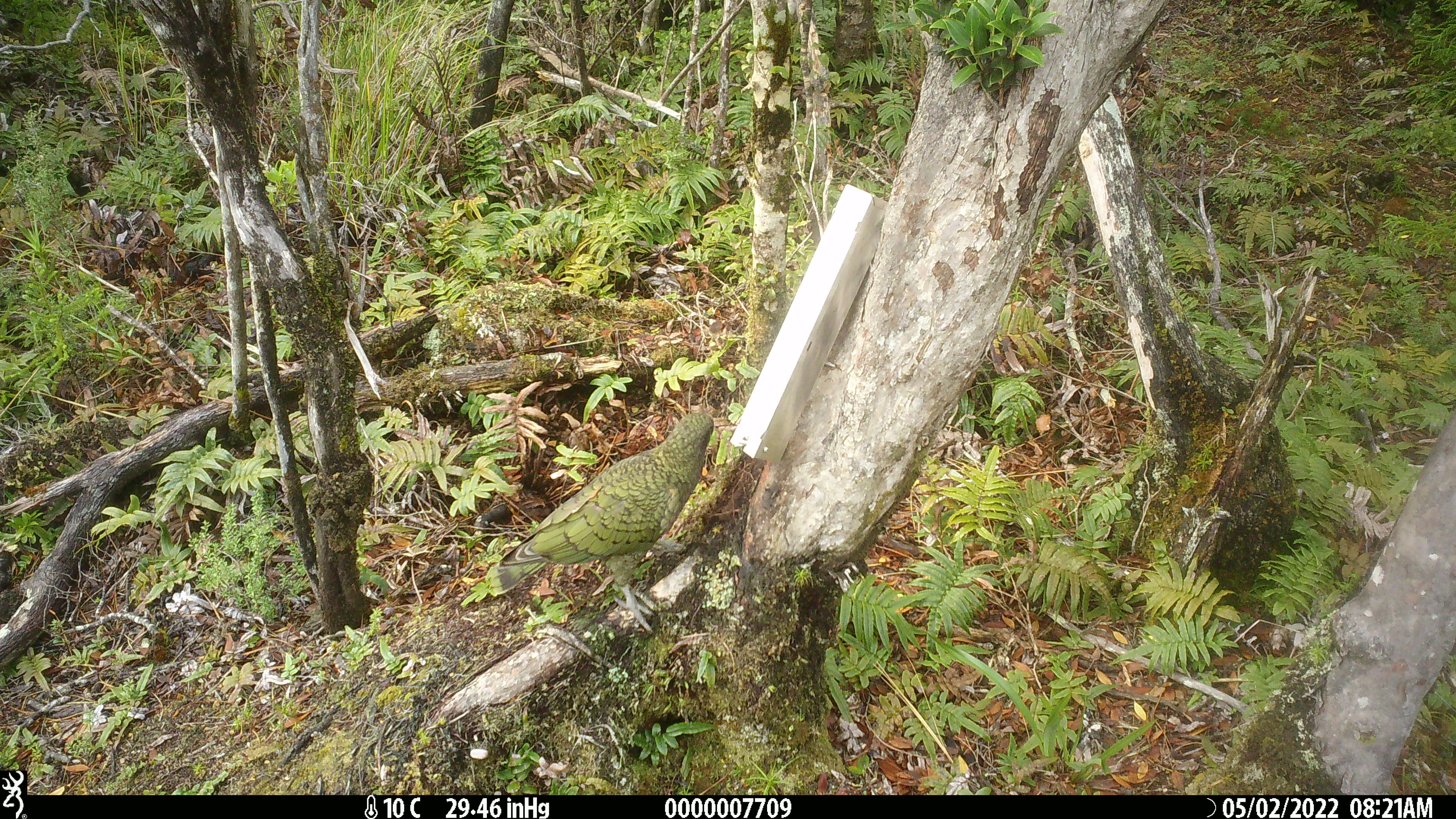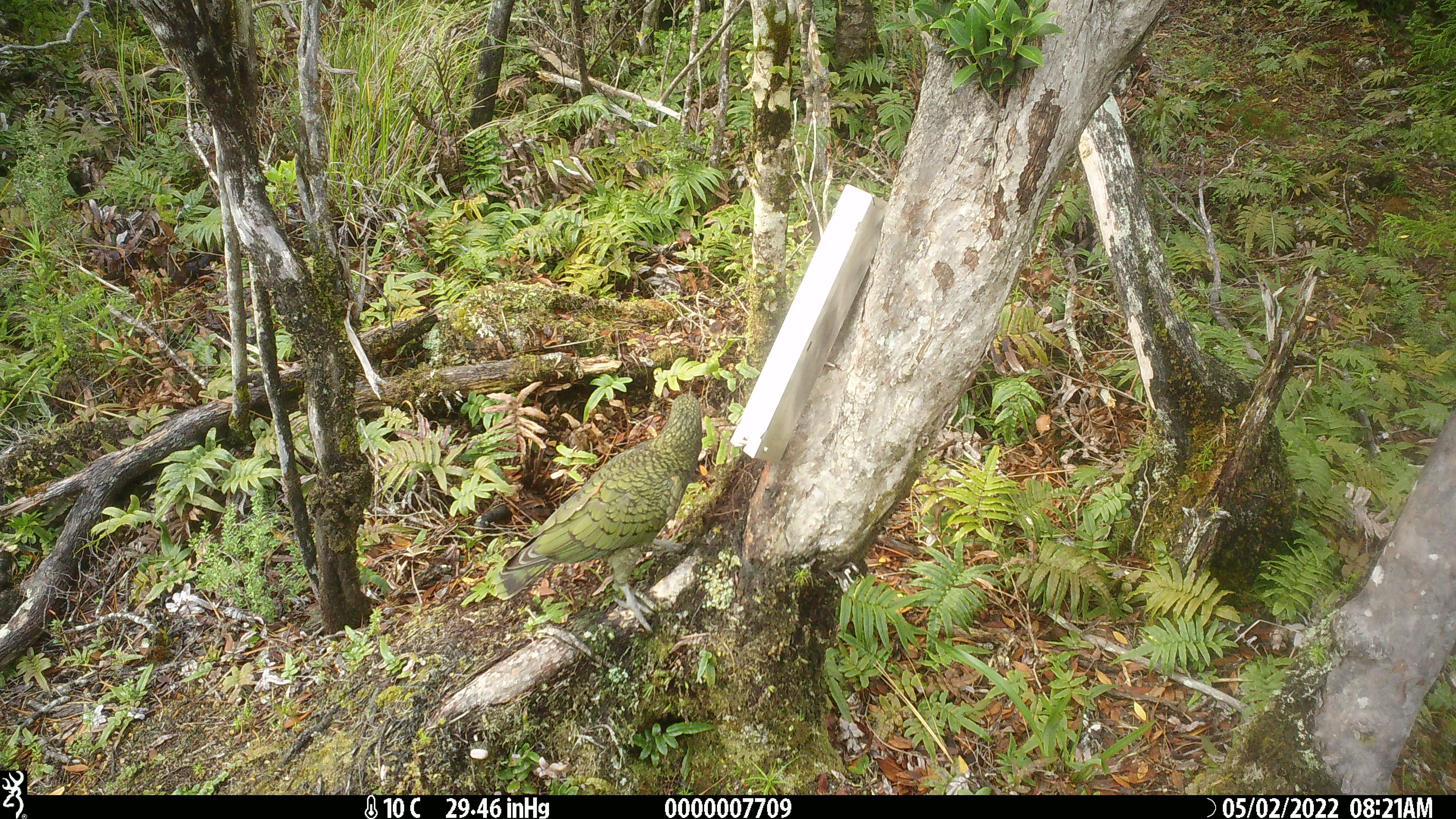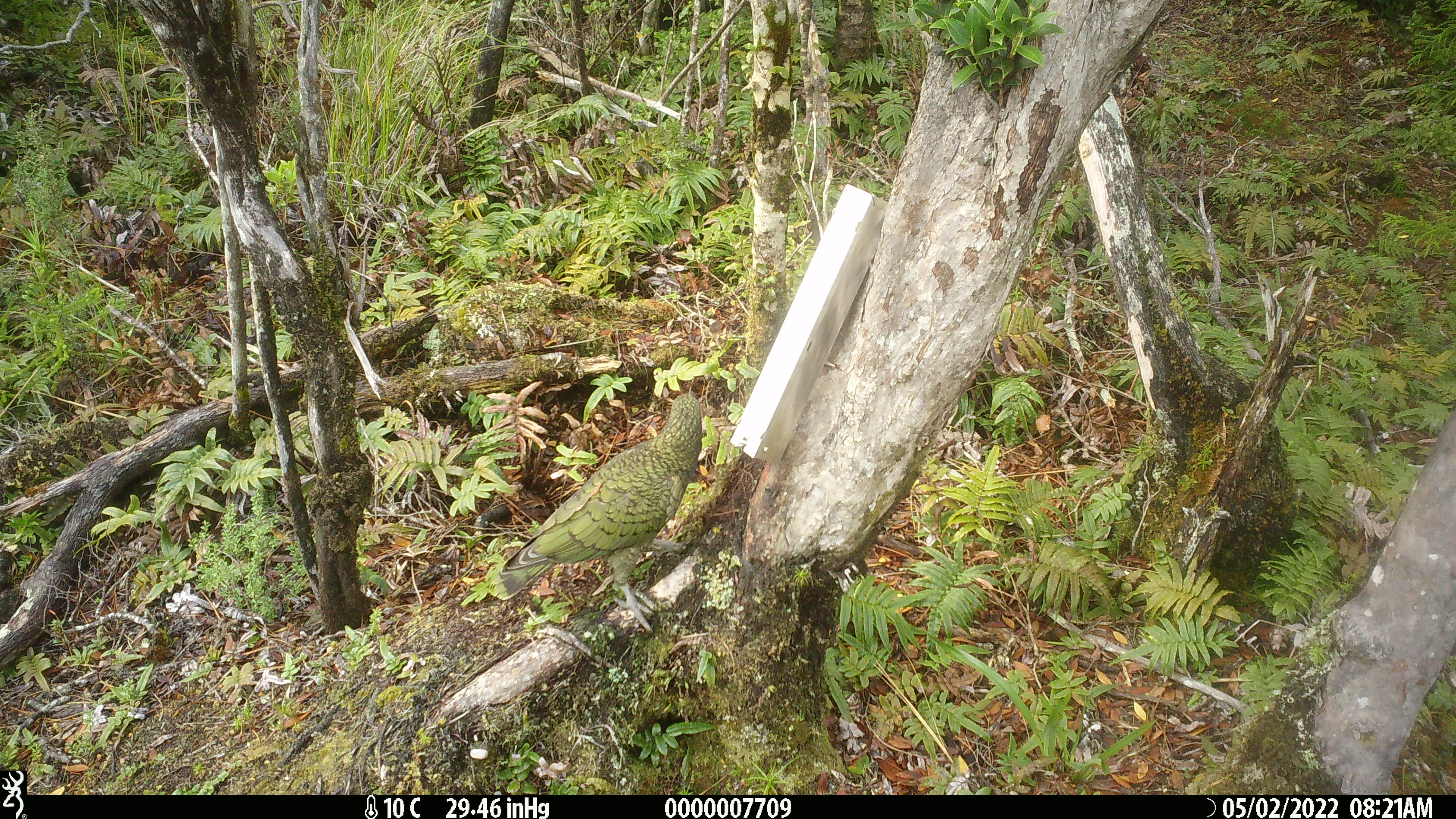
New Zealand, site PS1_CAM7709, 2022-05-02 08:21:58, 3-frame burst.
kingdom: Animalia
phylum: Chordata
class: Aves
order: Psittaciformes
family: Strigopidae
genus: Nestor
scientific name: Nestor notabilis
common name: kea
Kea (Nestor notabilis).